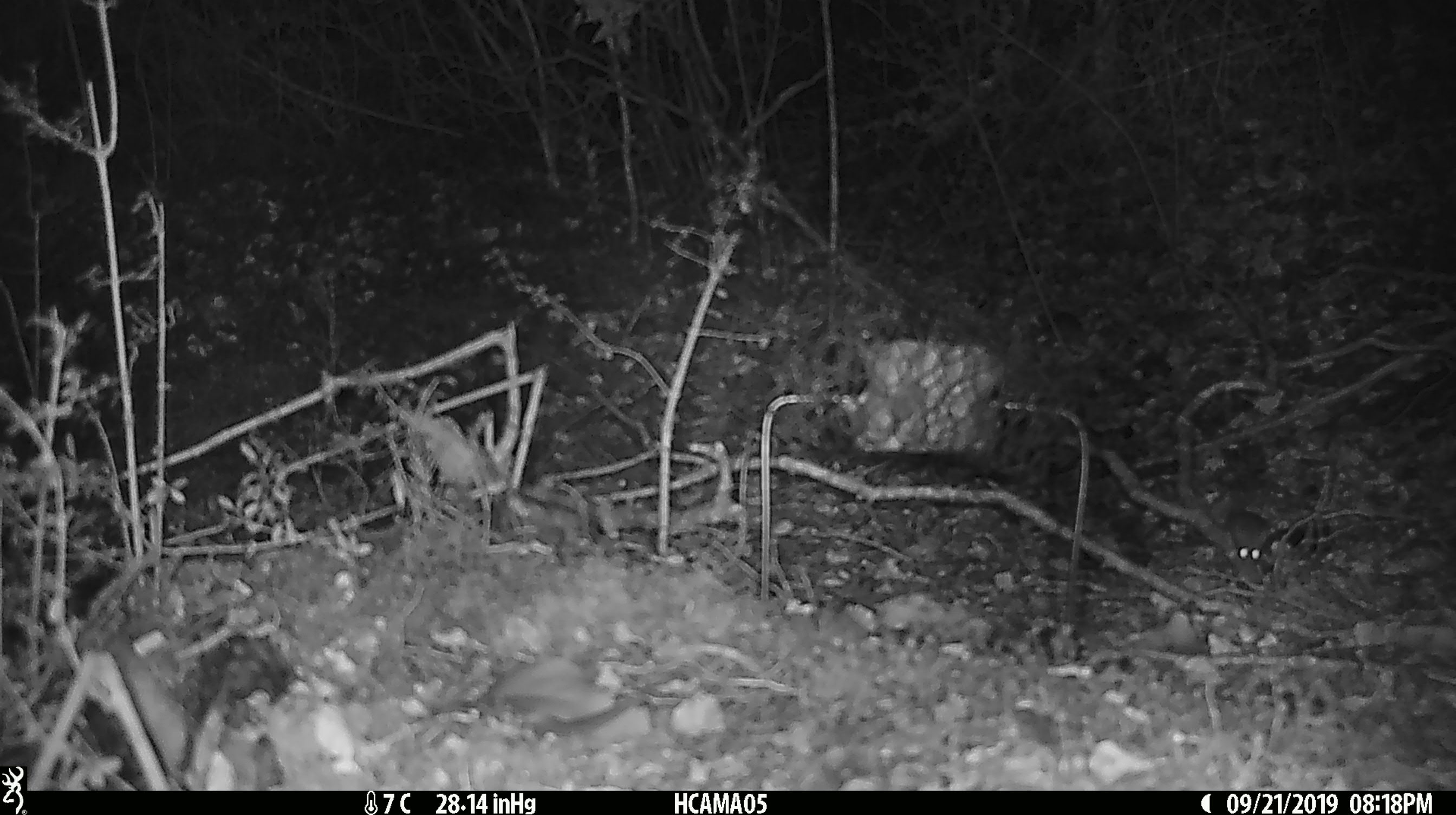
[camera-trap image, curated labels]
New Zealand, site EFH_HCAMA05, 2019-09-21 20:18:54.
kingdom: Animalia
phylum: Chordata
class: Mammalia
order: Rodentia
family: Muridae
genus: Mus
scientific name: Mus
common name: mouse